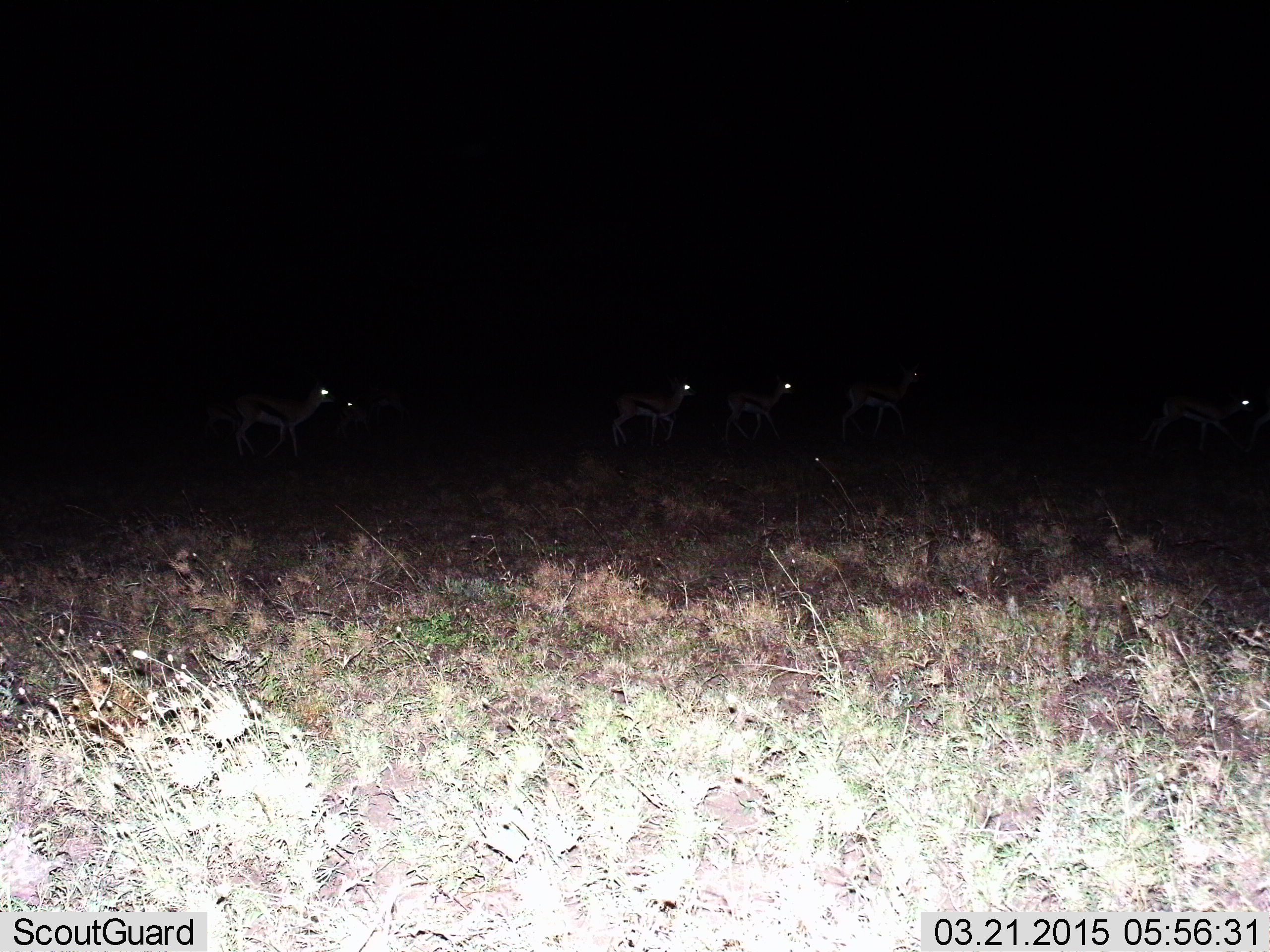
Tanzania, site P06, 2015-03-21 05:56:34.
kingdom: Animalia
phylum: Chordata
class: Mammalia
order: Artiodactyla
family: Bovidae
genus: Eudorcas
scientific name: Eudorcas thomsonii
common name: thomson's gazelle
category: gazellethomsons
Gazellethomsons (thomson's gazelle) (Eudorcas thomsonii), count 8. Behavior (volunteer vote fractions): standing 10%, resting 0%, moving 80%, interacting 10%. Young present (vote fraction): 20%. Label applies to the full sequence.